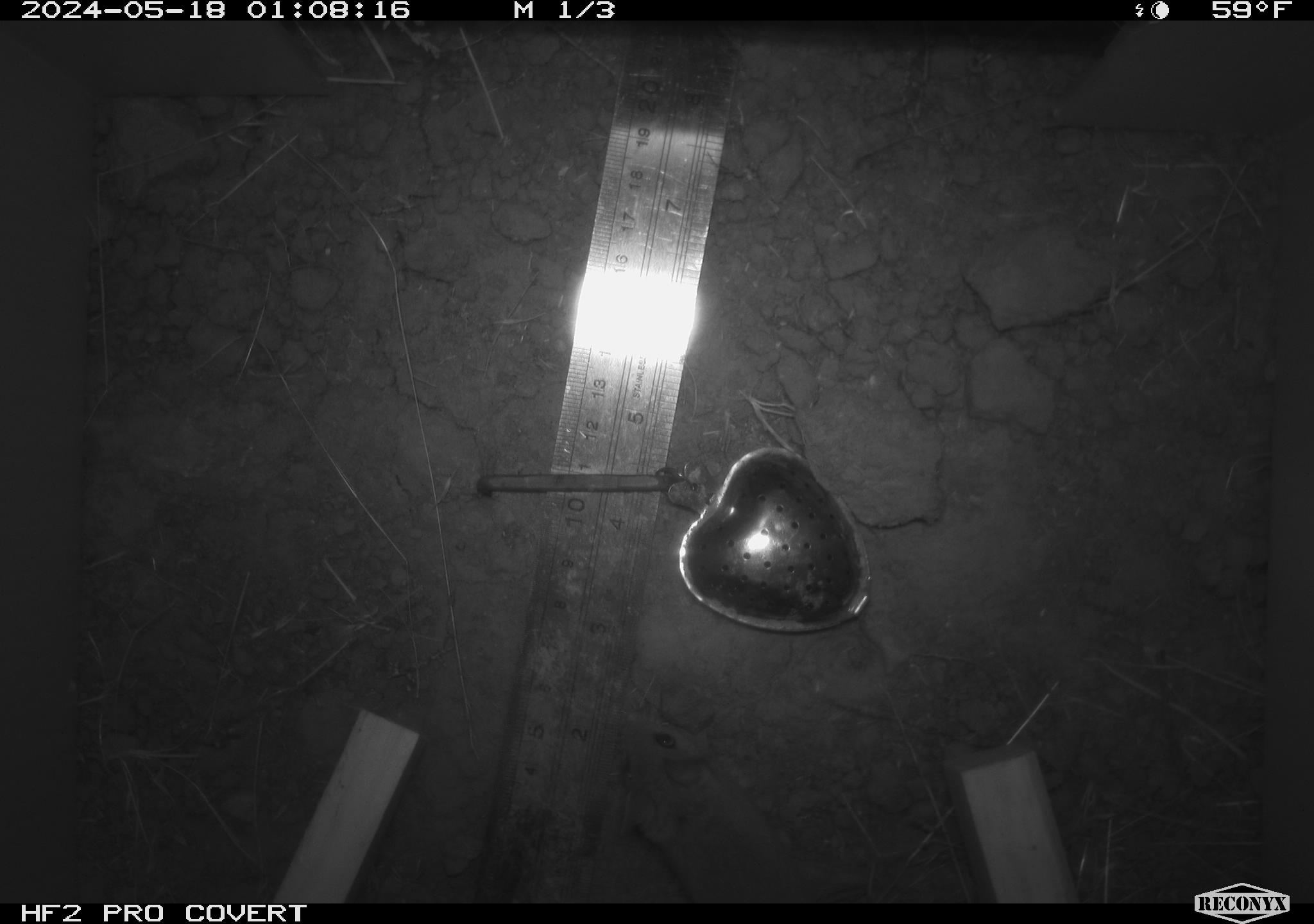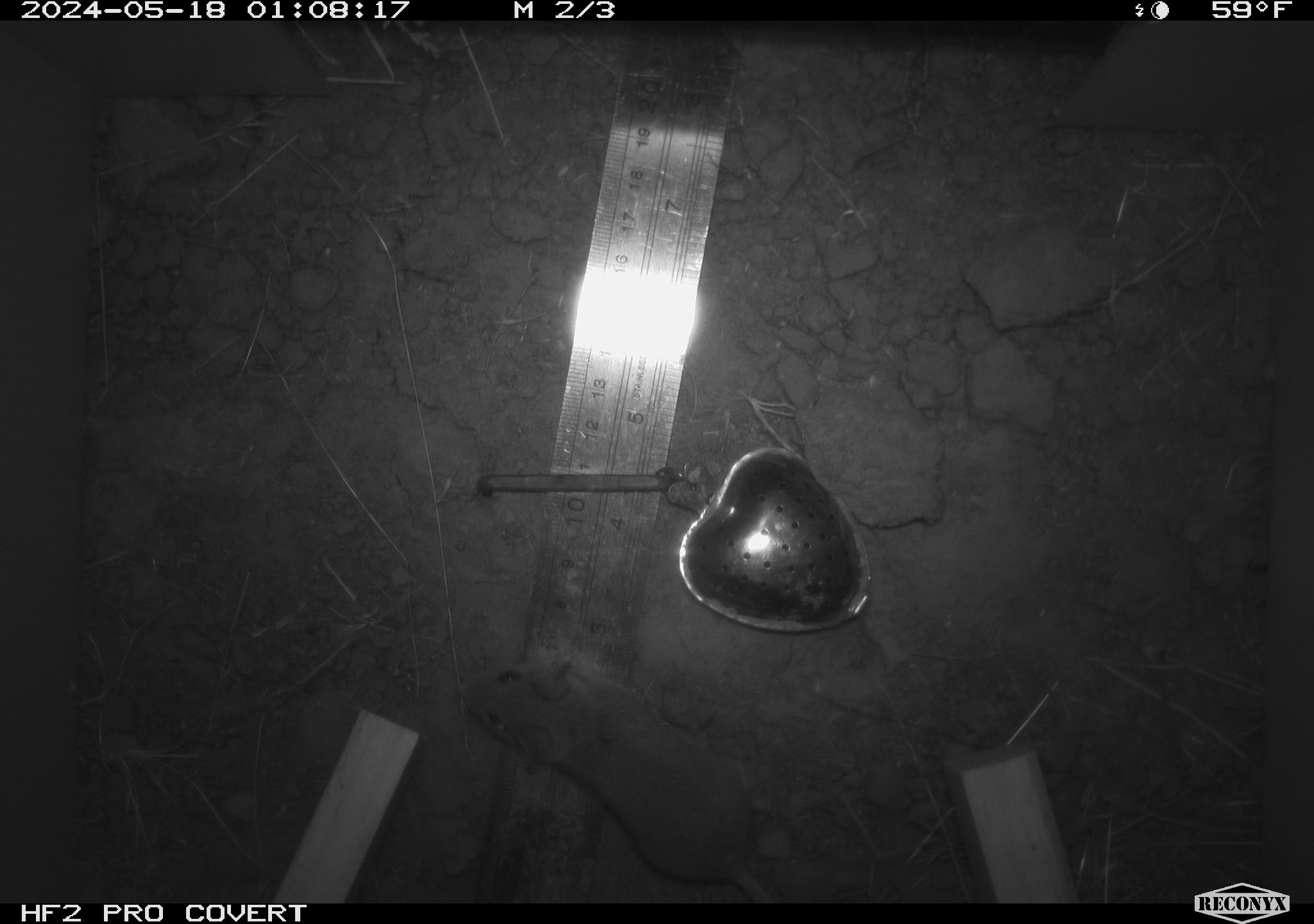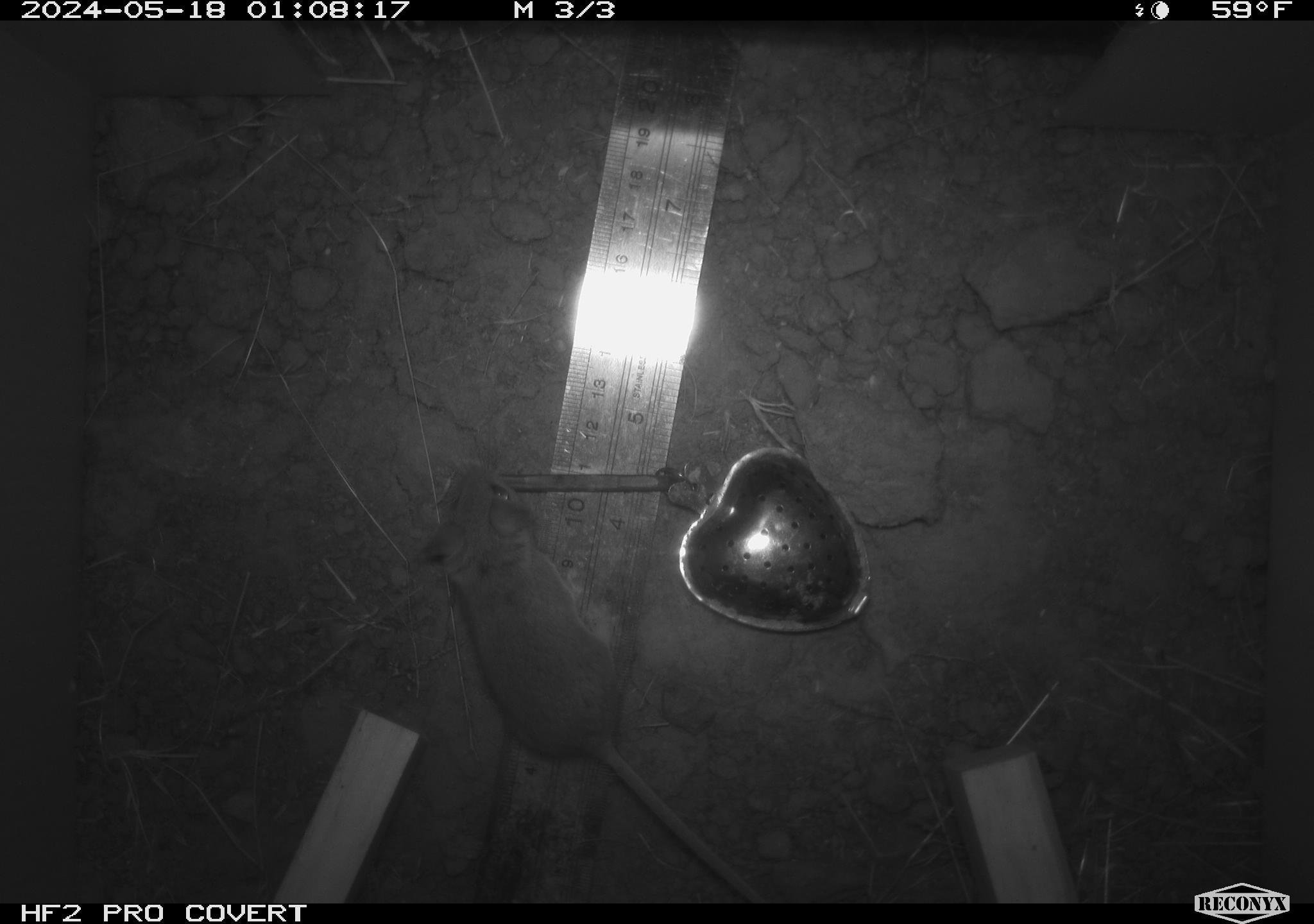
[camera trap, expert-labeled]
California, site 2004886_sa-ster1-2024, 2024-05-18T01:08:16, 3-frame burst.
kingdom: Animalia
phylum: Chordata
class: Mammalia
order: Rodentia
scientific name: Rodentia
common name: mouse species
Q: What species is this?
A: Mouse species (Rodentia).